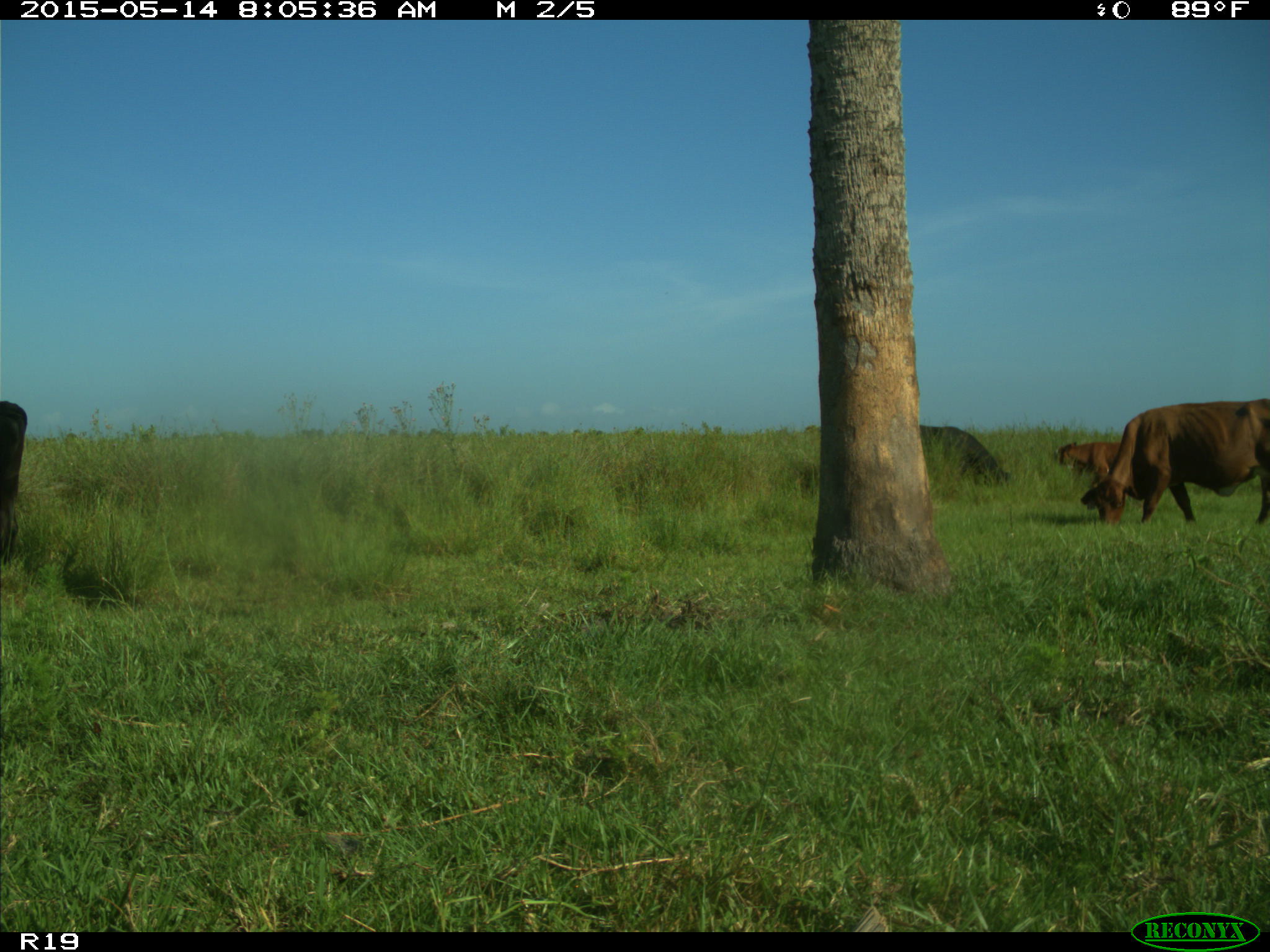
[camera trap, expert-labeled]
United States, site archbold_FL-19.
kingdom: Animalia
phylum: Chordata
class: Mammalia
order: Artiodactyla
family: Bovidae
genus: Bos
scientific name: Bos taurus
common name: domestic cow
Bos taurus (domestic cow).